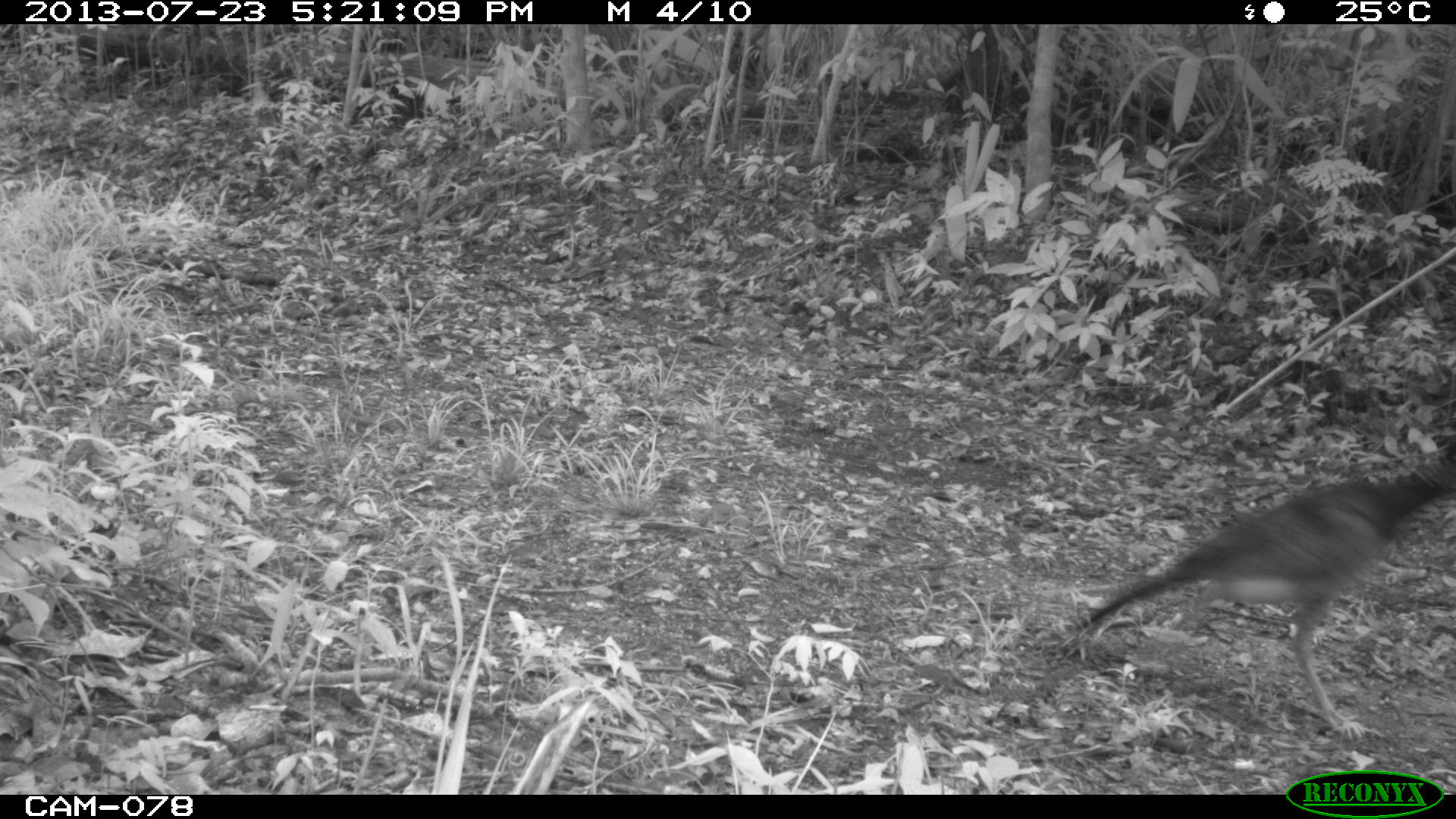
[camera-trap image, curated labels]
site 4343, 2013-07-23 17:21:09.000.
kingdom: Animalia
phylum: Chordata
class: Aves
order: Galliformes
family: Cracidae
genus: Crax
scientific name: Crax rubra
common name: great curassow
Crax rubra (great curassow), count 1, sex female.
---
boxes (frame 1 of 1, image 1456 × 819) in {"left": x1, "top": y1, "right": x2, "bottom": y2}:
crax rubra: {"left": 1054, "top": 445, "right": 1453, "bottom": 734}